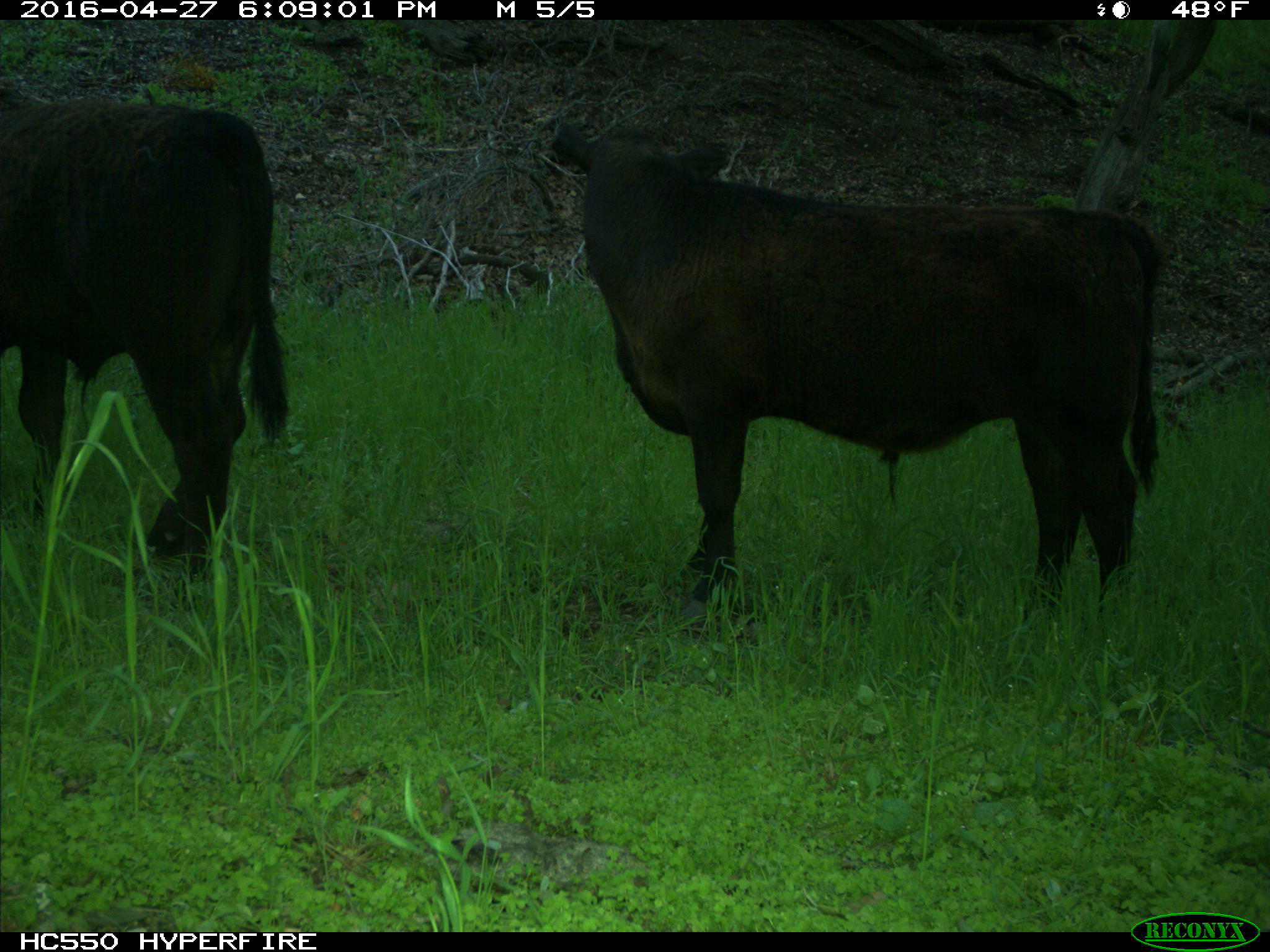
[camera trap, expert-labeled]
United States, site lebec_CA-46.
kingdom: Animalia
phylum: Chordata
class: Mammalia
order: Artiodactyla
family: Bovidae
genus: Bos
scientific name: Bos taurus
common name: domestic cow